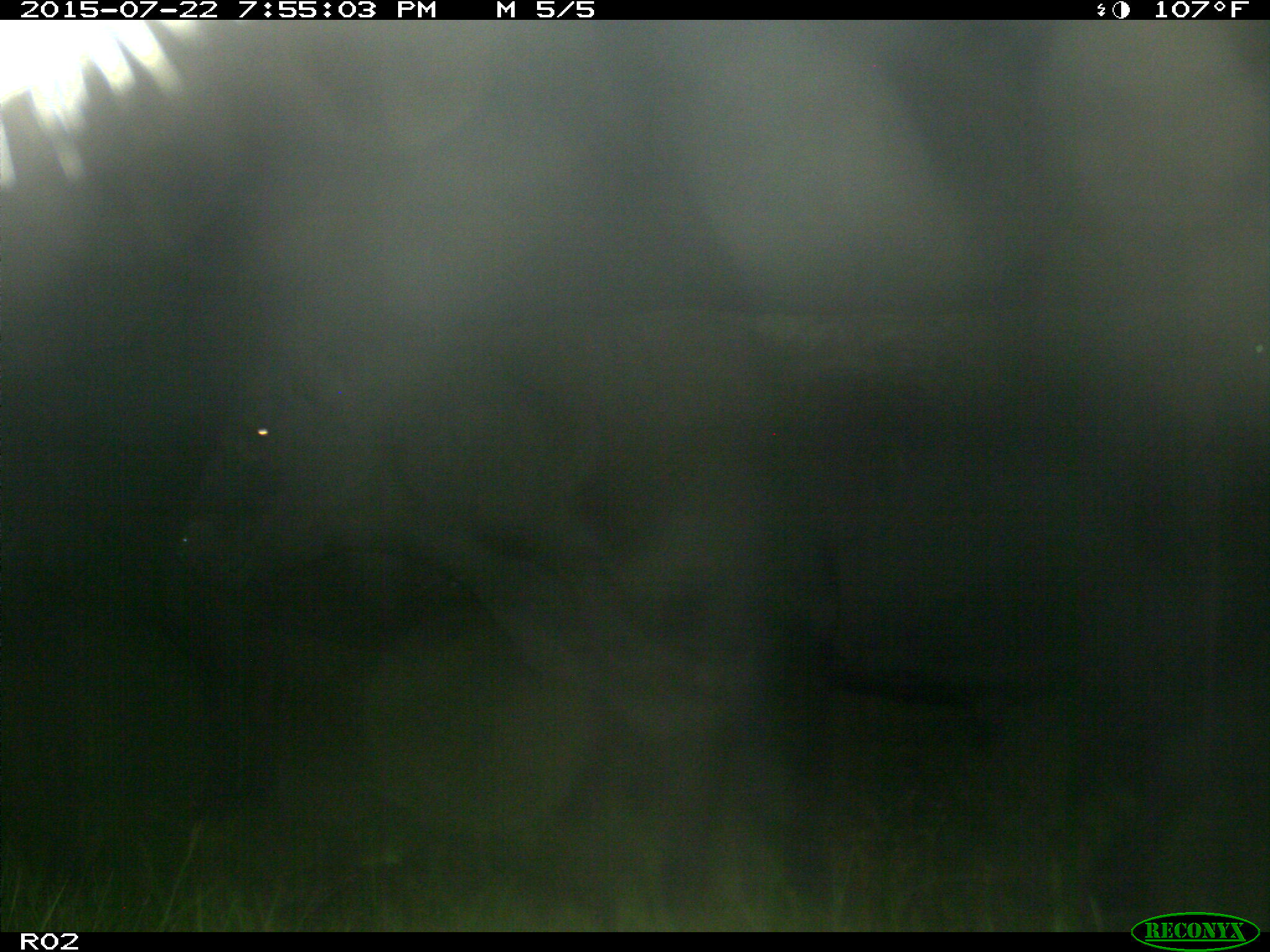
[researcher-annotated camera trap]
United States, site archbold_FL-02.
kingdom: Animalia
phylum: Chordata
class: Mammalia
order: Artiodactyla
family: Bovidae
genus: Bos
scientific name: Bos taurus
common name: domestic cow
Bos taurus (domestic cow).